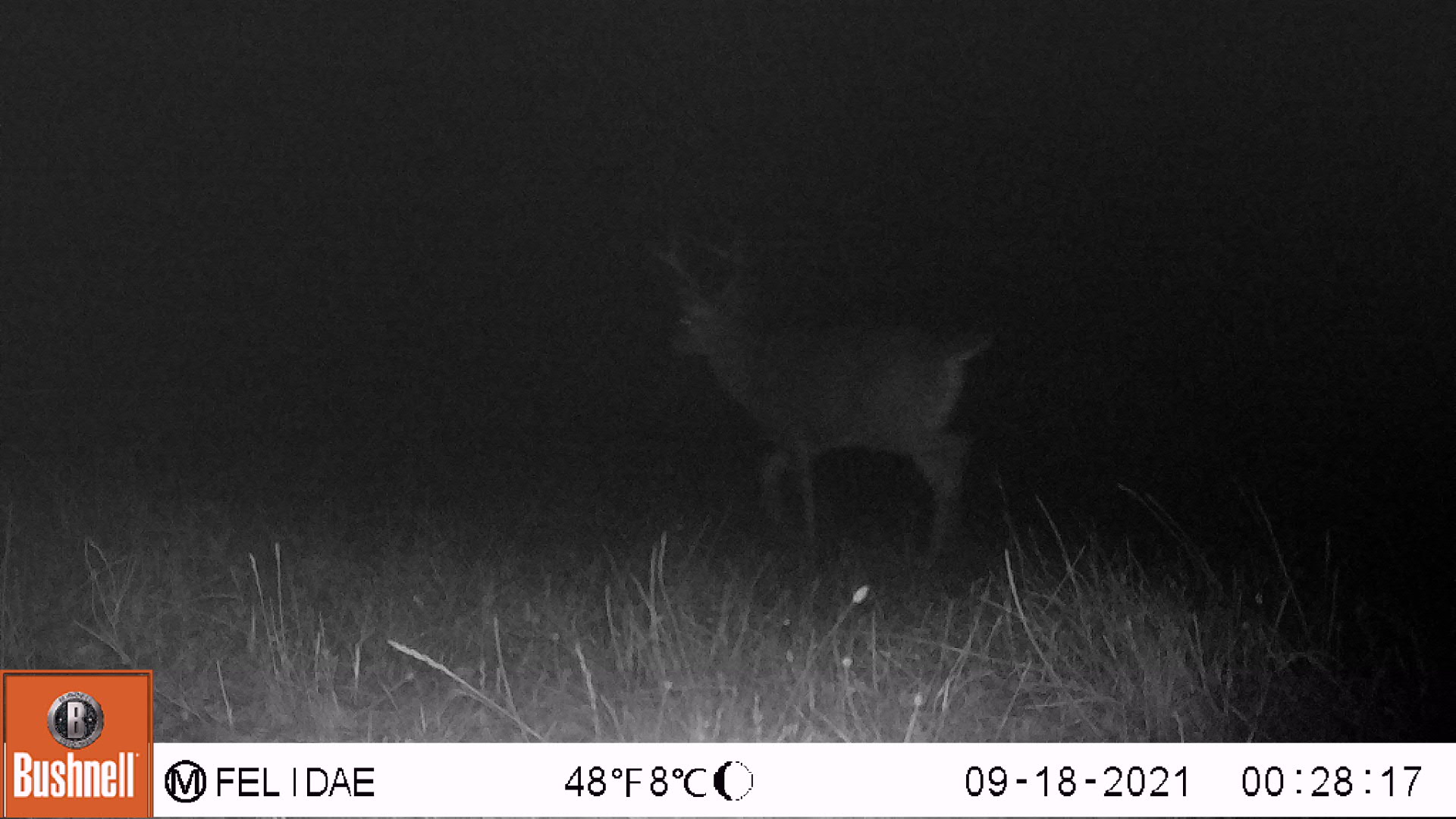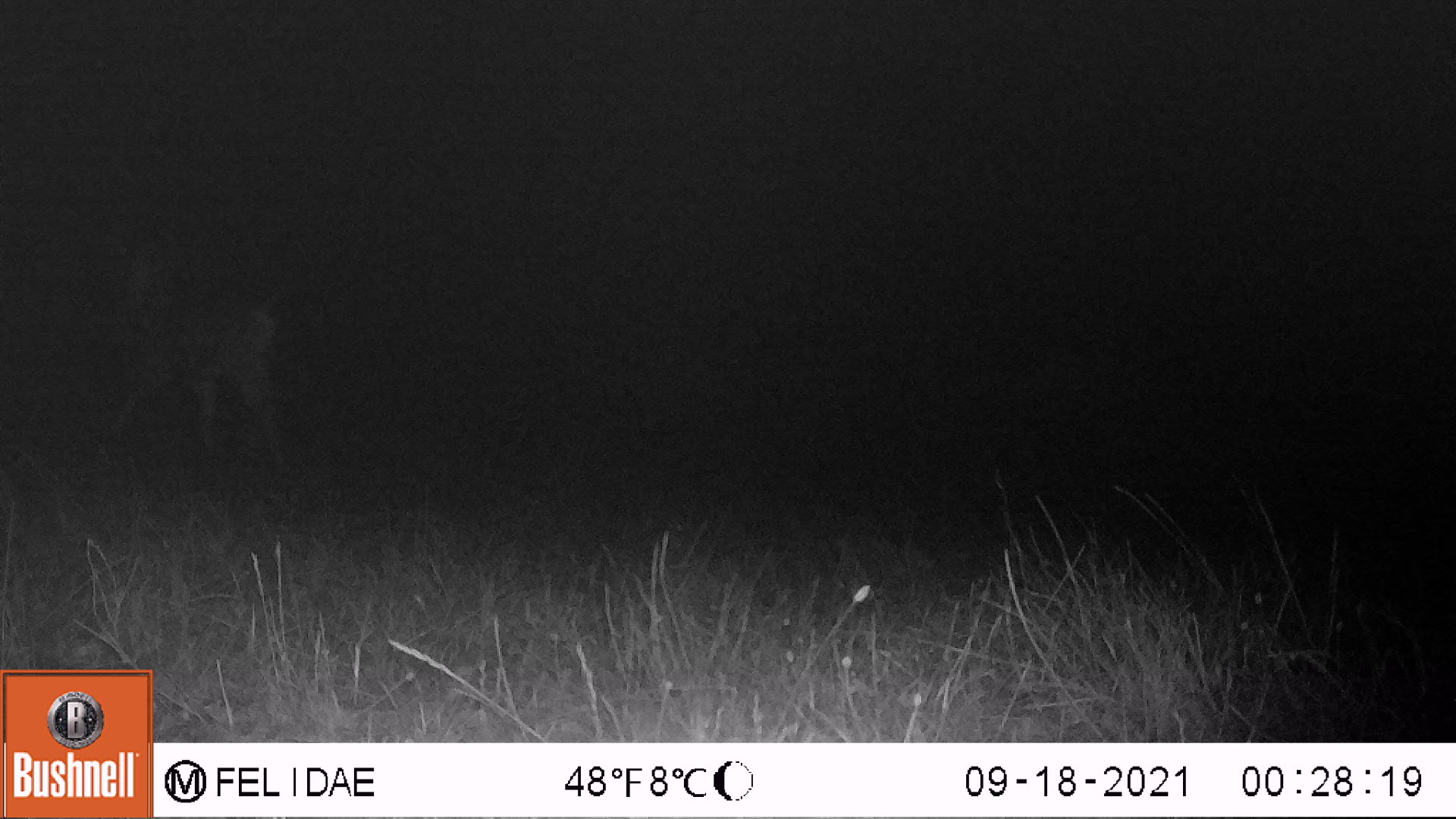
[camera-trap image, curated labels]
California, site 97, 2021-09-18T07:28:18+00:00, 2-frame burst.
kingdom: Animalia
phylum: Chordata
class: Mammalia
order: Artiodactyla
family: Cervidae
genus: Odocoileus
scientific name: Odocoileus hemionus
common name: mule deer